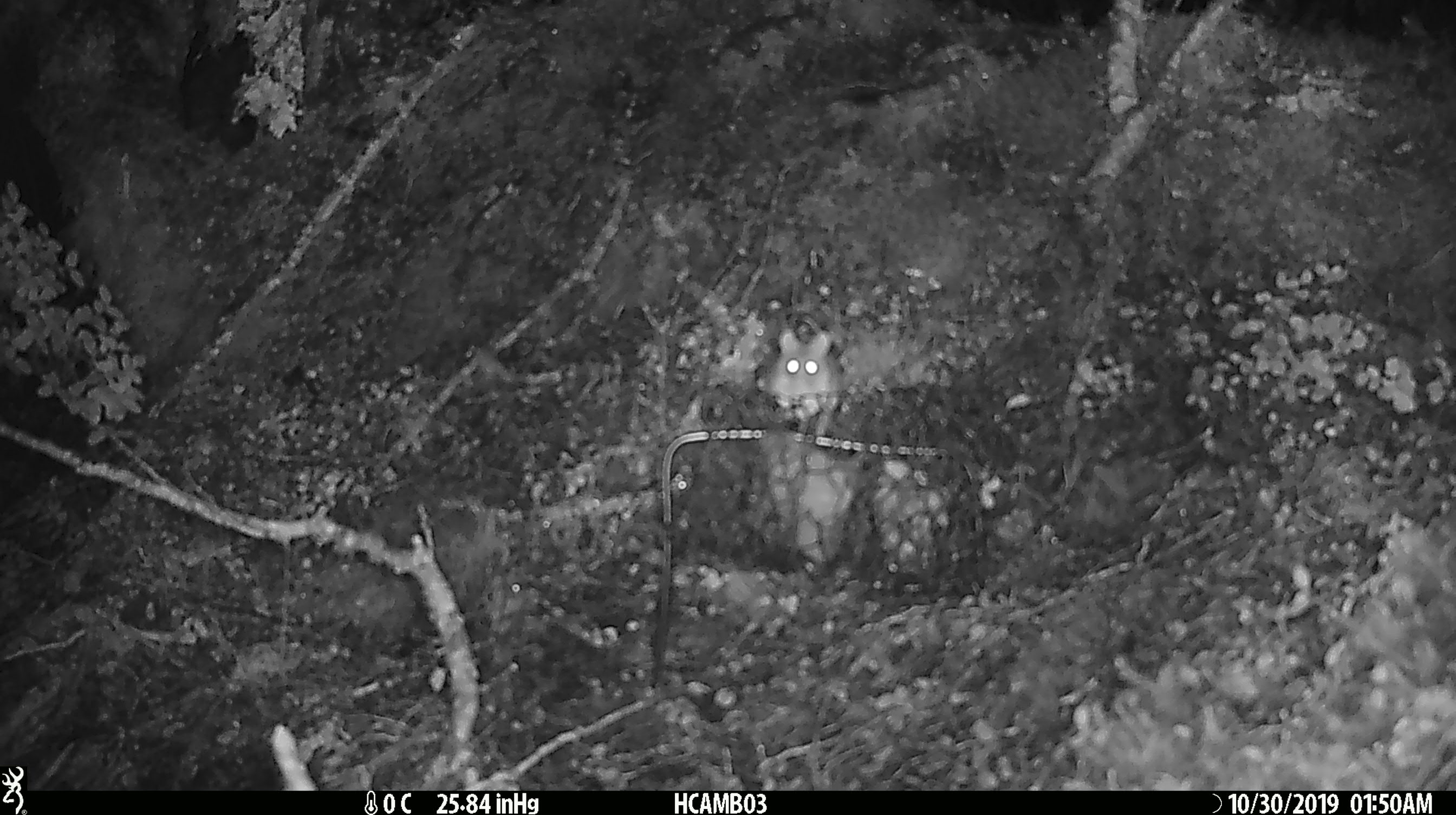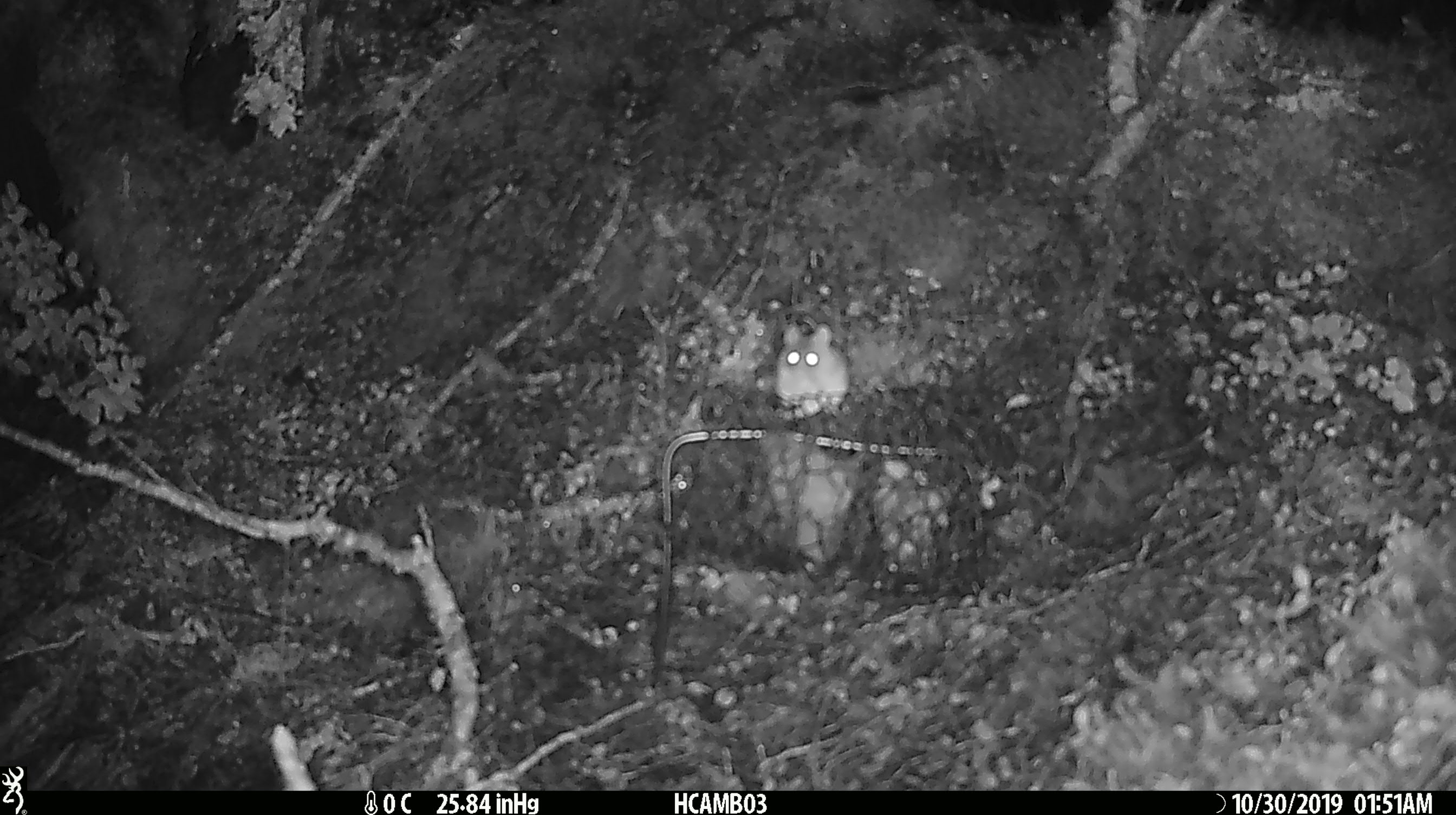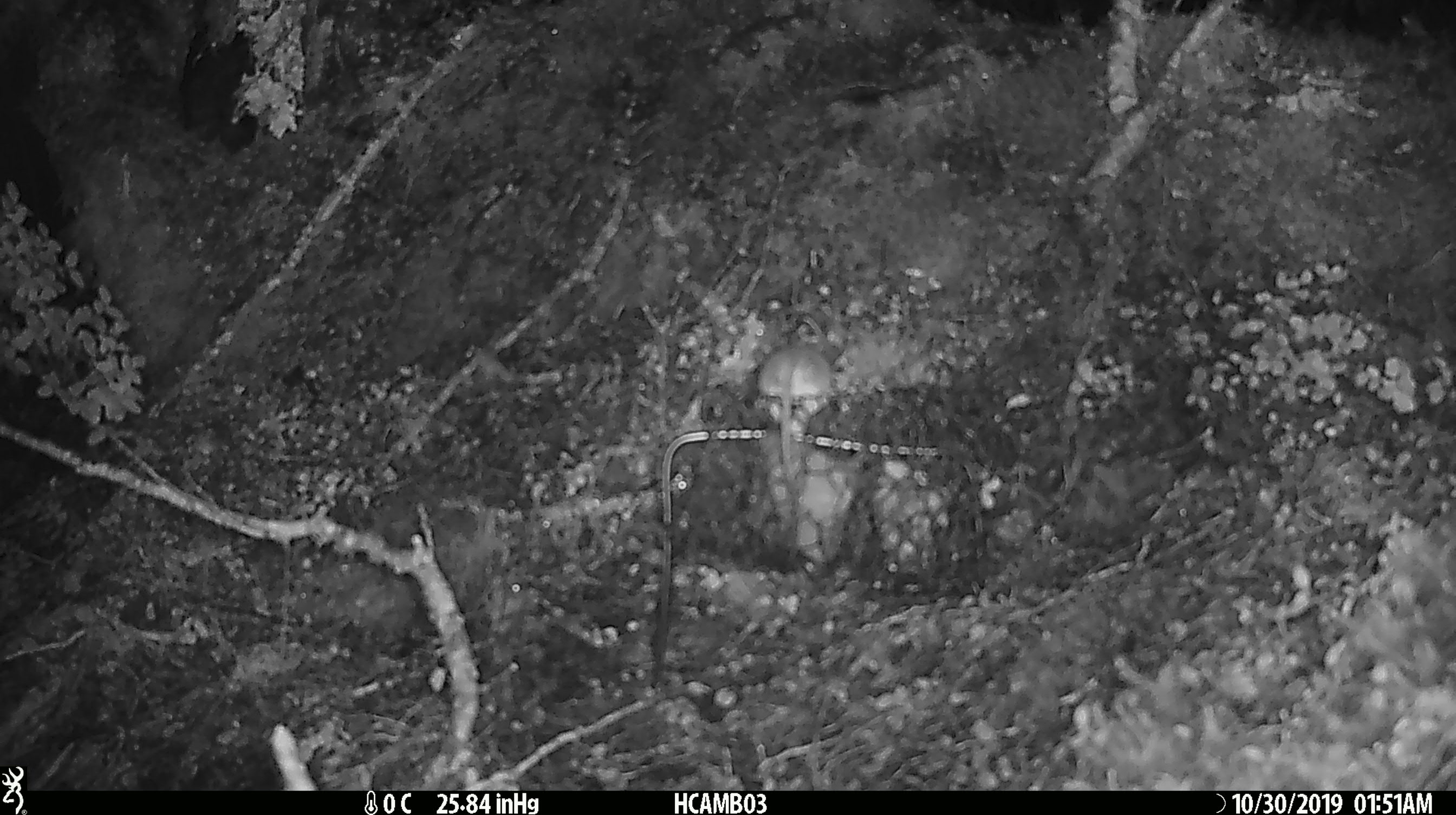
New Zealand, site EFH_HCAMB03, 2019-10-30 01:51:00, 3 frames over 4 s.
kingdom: Animalia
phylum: Chordata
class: Mammalia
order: Rodentia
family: Muridae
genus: Mus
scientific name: Mus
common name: mouse